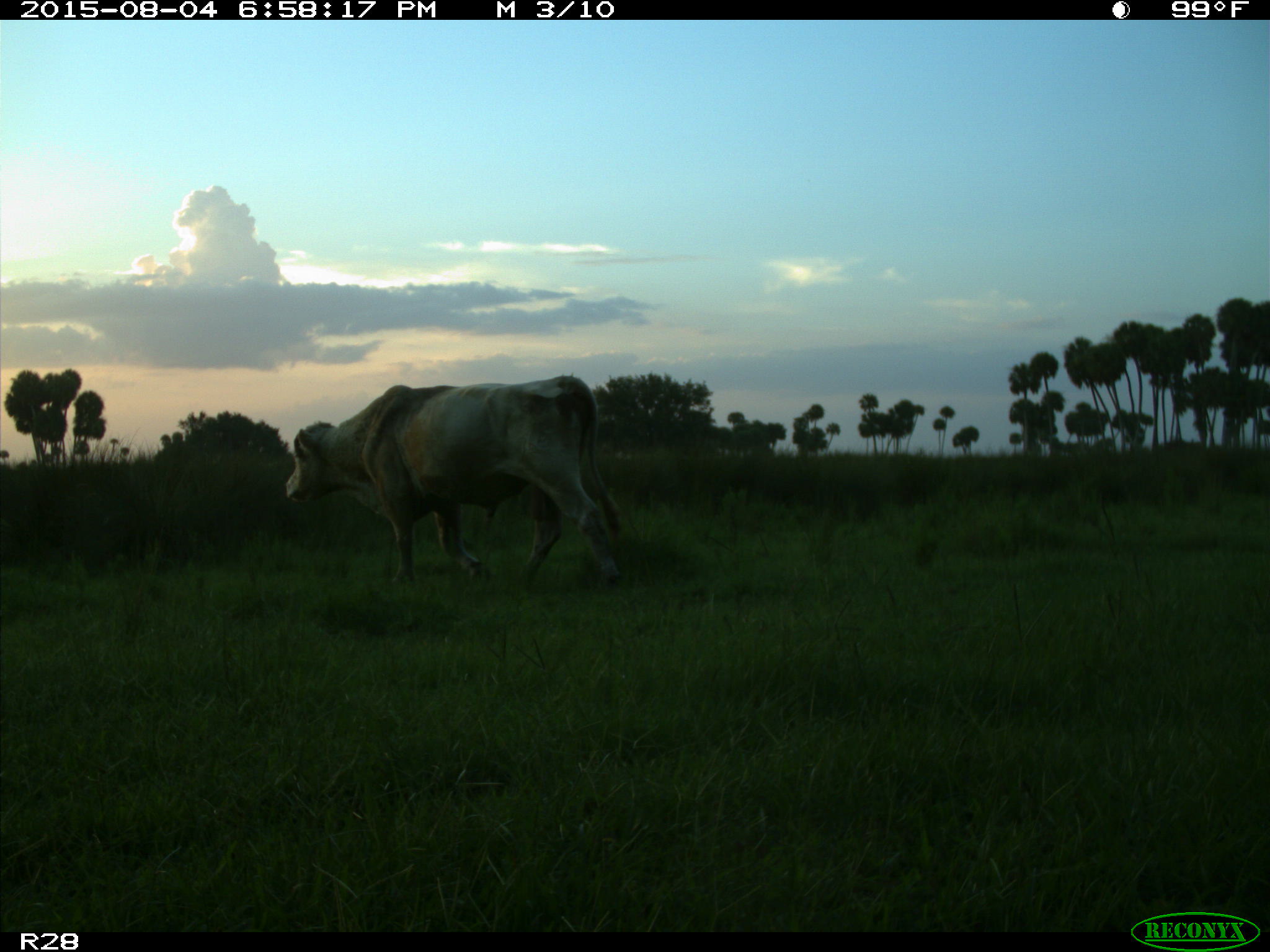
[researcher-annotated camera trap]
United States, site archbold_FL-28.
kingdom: Animalia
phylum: Chordata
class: Mammalia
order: Artiodactyla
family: Bovidae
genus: Bos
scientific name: Bos taurus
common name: domestic cow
Bos taurus (domestic cow).